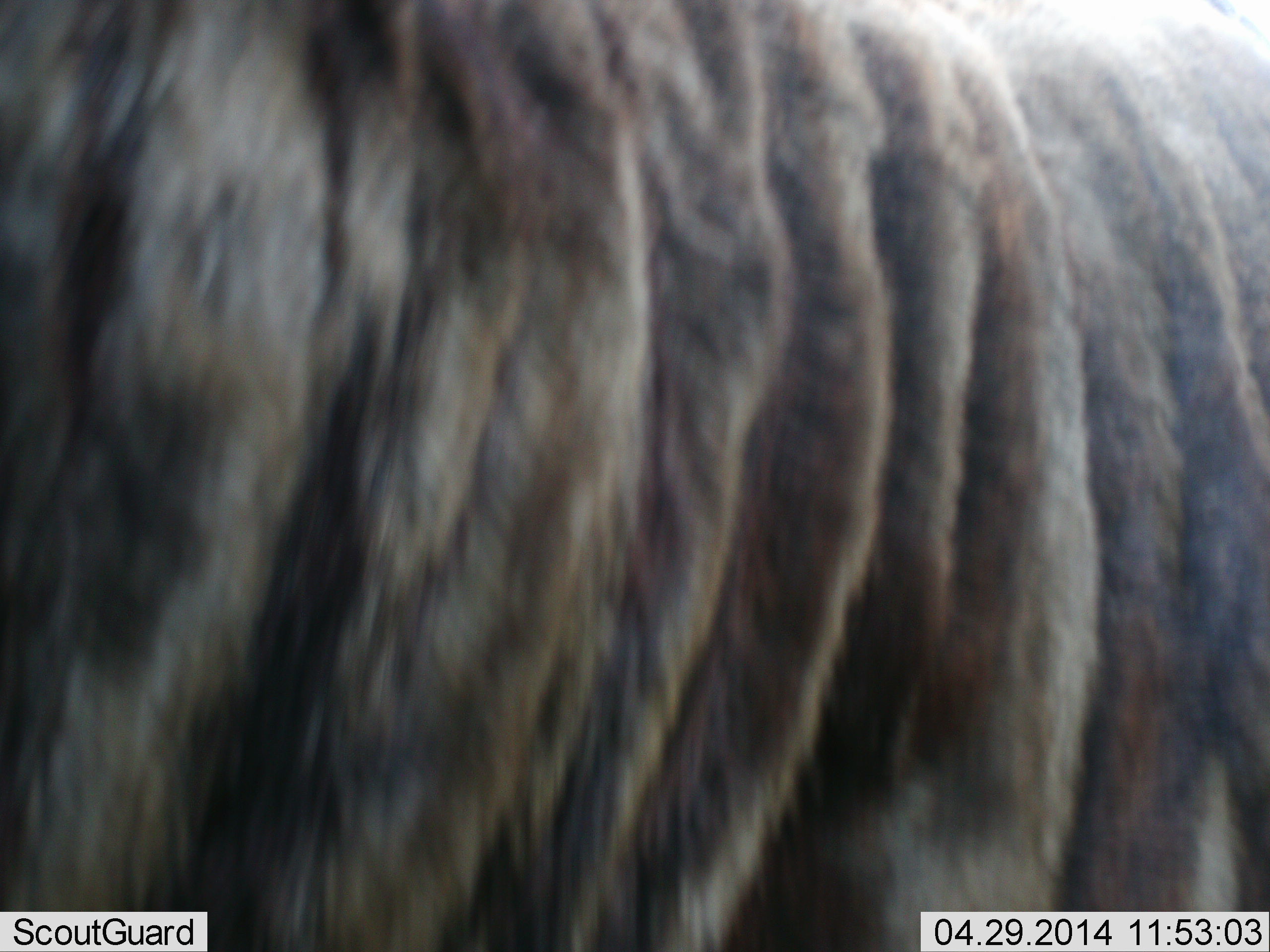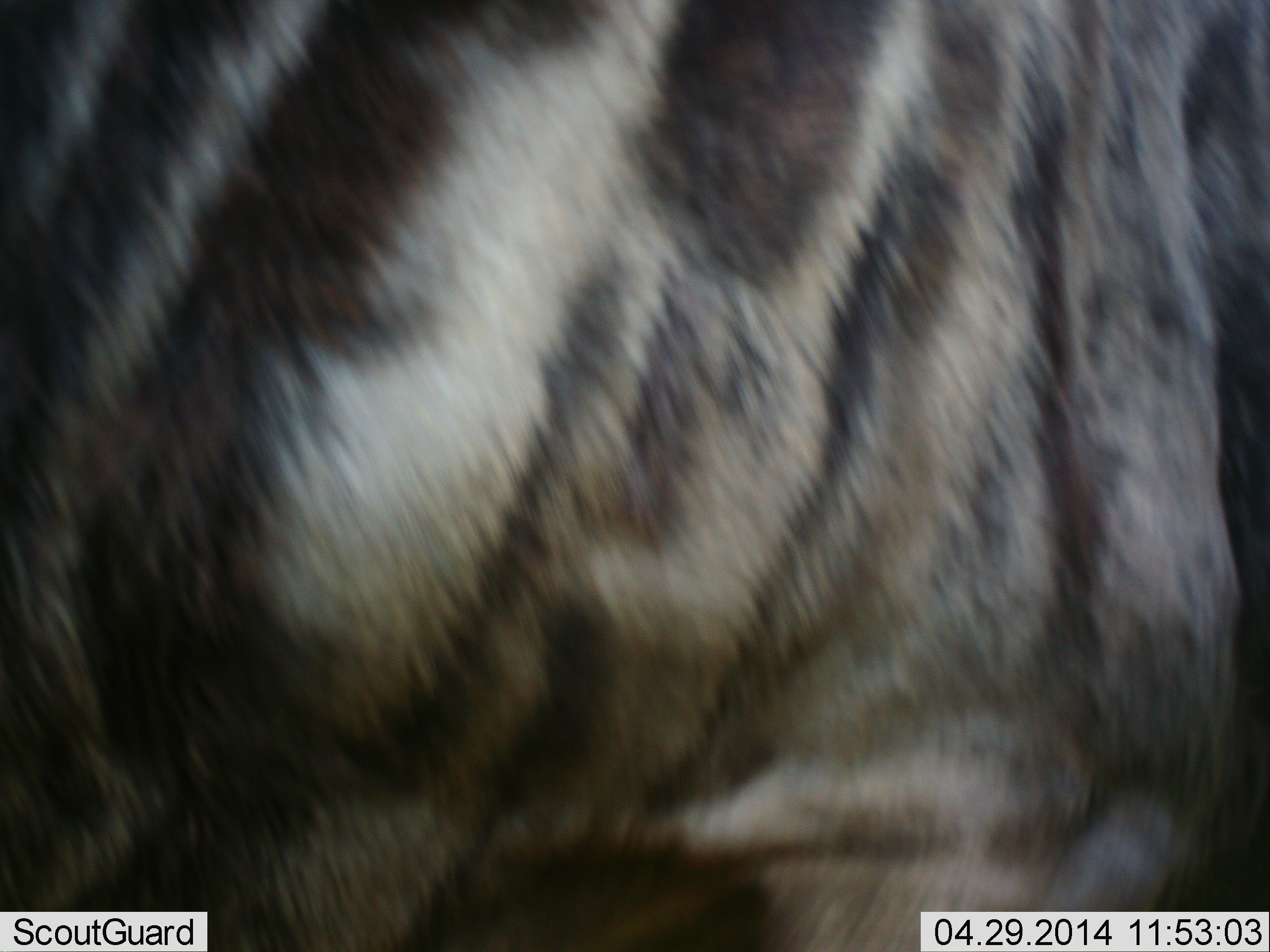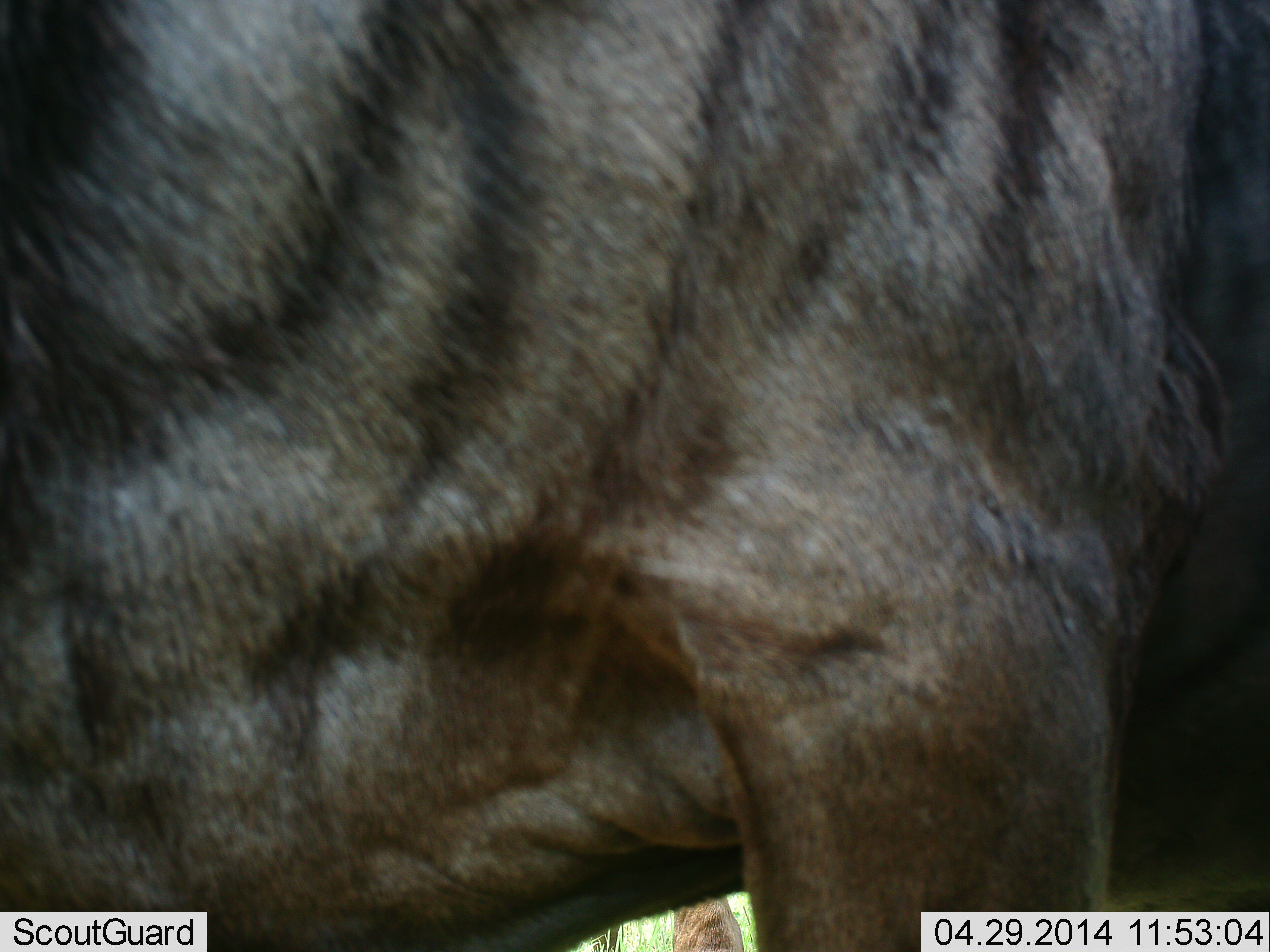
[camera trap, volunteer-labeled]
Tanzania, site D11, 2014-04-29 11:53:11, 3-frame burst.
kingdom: Animalia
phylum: Chordata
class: Mammalia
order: Artiodactyla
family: Bovidae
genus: Connochaetes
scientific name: Connochaetes taurinus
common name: blue wildebeest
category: wildebeest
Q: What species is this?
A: Wildebeest (blue wildebeest) (Connochaetes taurinus).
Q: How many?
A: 1.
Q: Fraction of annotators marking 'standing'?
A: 90%.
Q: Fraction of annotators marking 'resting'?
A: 0%.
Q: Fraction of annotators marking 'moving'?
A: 20%.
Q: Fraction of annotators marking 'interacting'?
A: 0%.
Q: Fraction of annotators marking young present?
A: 0%.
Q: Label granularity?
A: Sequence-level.